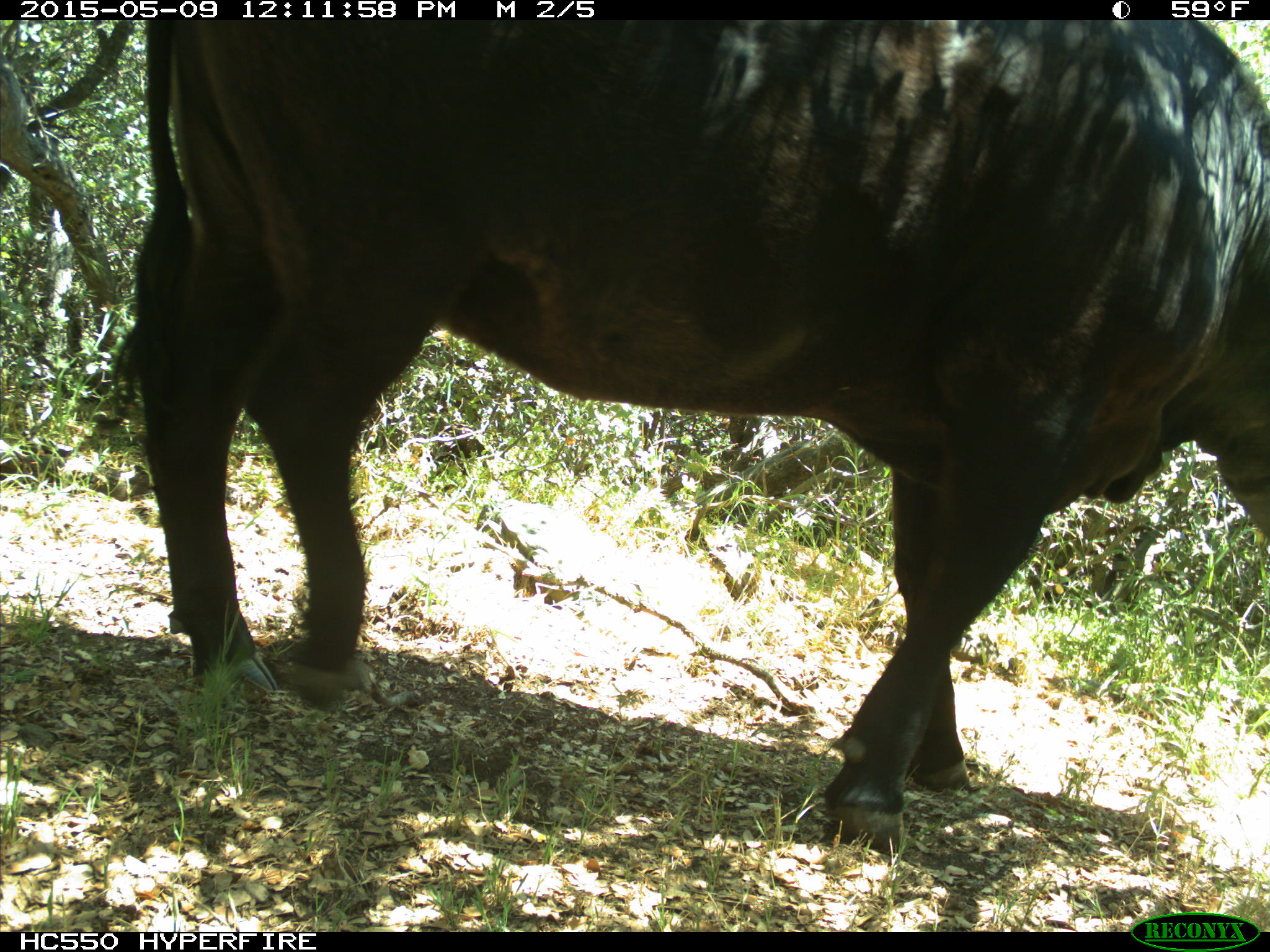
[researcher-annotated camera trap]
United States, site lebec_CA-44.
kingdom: Animalia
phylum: Chordata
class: Mammalia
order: Artiodactyla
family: Bovidae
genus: Bos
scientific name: Bos taurus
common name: domestic cow